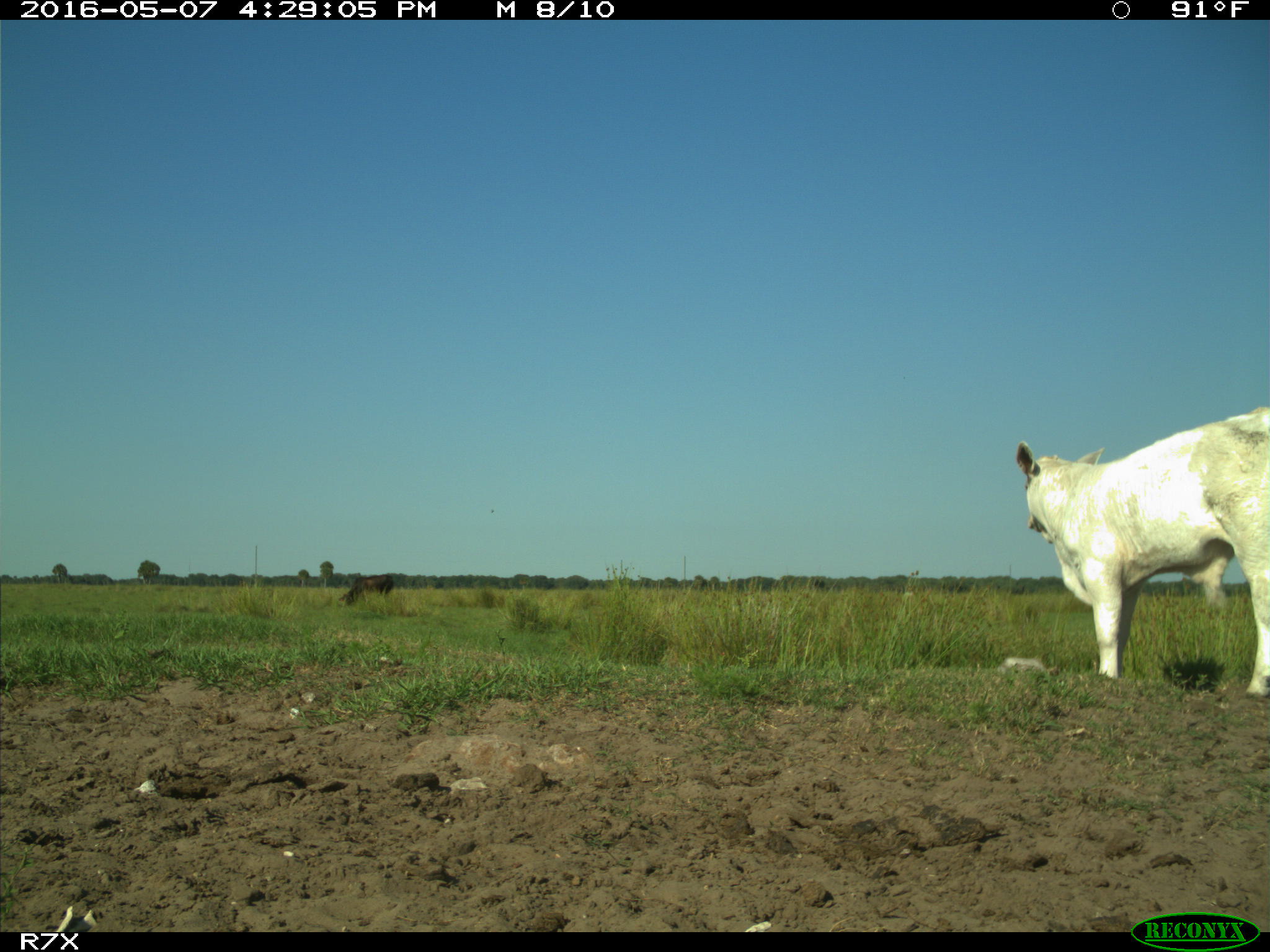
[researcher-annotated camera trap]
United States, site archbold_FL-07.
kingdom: Animalia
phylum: Chordata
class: Mammalia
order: Artiodactyla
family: Bovidae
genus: Bos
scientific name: Bos taurus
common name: domestic cow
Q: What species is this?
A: Bos taurus (domestic cow).